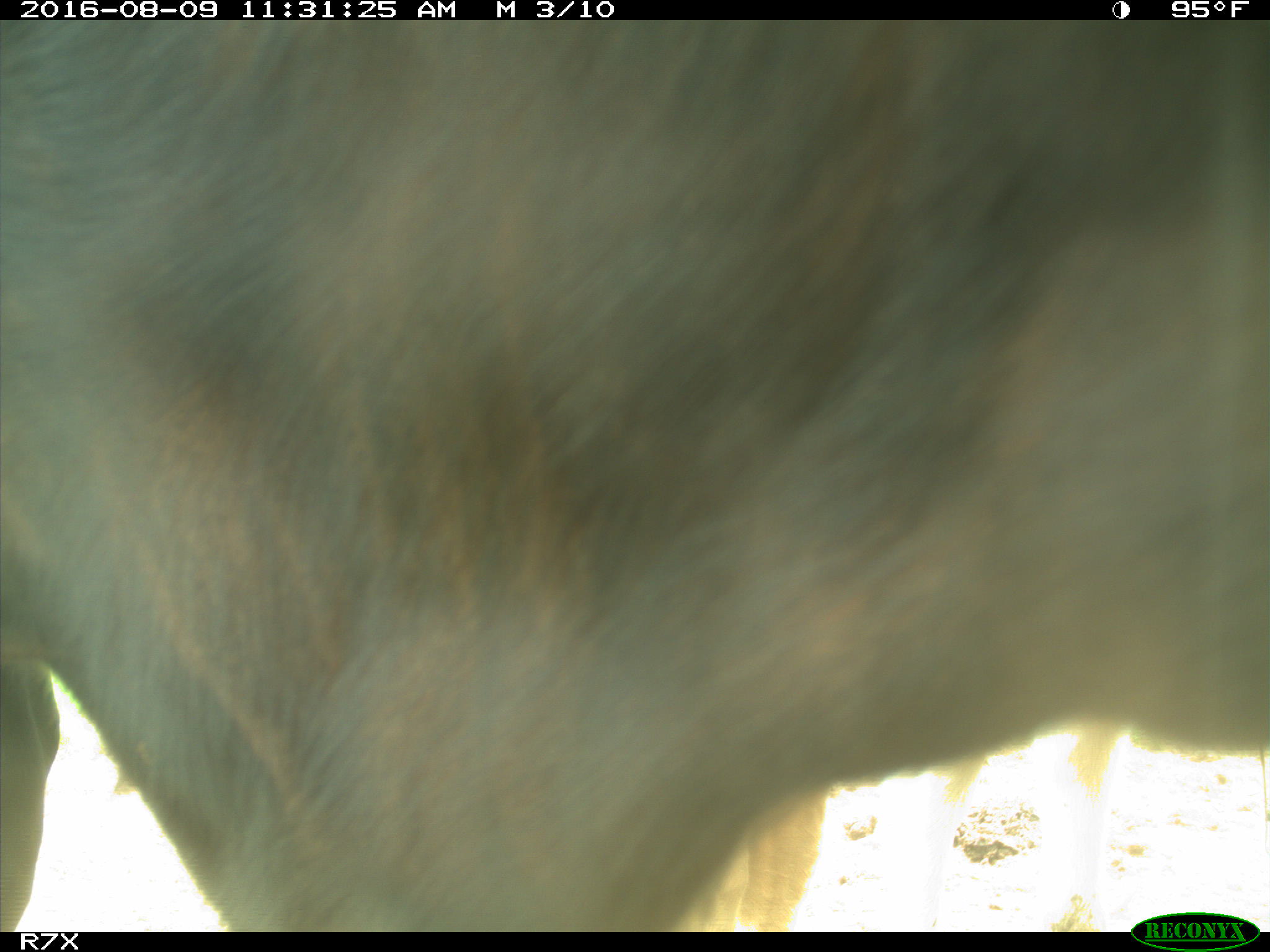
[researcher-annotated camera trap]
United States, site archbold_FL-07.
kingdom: Animalia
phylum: Chordata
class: Mammalia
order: Artiodactyla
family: Bovidae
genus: Bos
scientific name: Bos taurus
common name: domestic cow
Bos taurus (domestic cow).